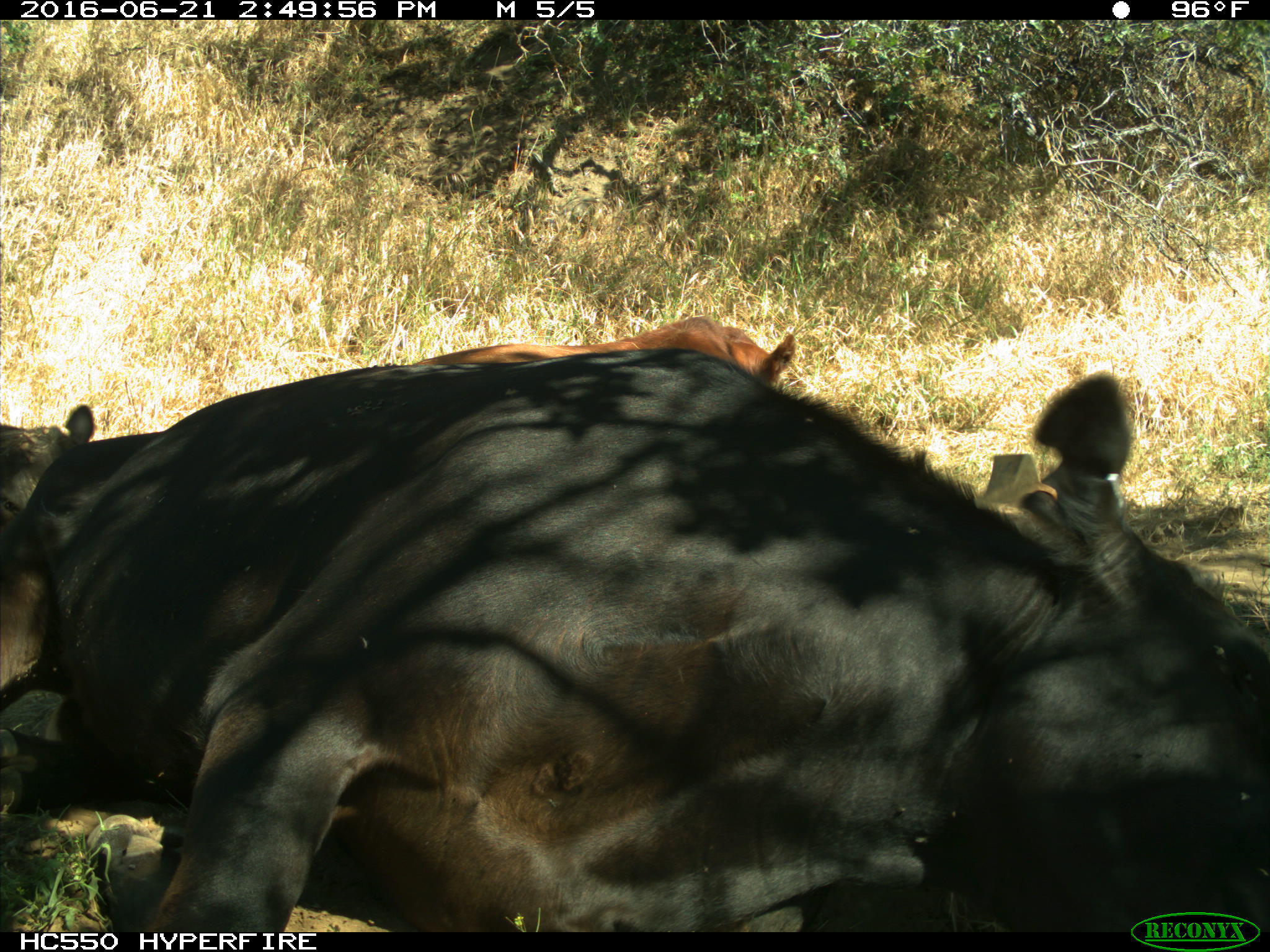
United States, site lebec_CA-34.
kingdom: Animalia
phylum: Chordata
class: Mammalia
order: Artiodactyla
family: Bovidae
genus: Bos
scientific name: Bos taurus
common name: domestic cow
Bos taurus (domestic cow).